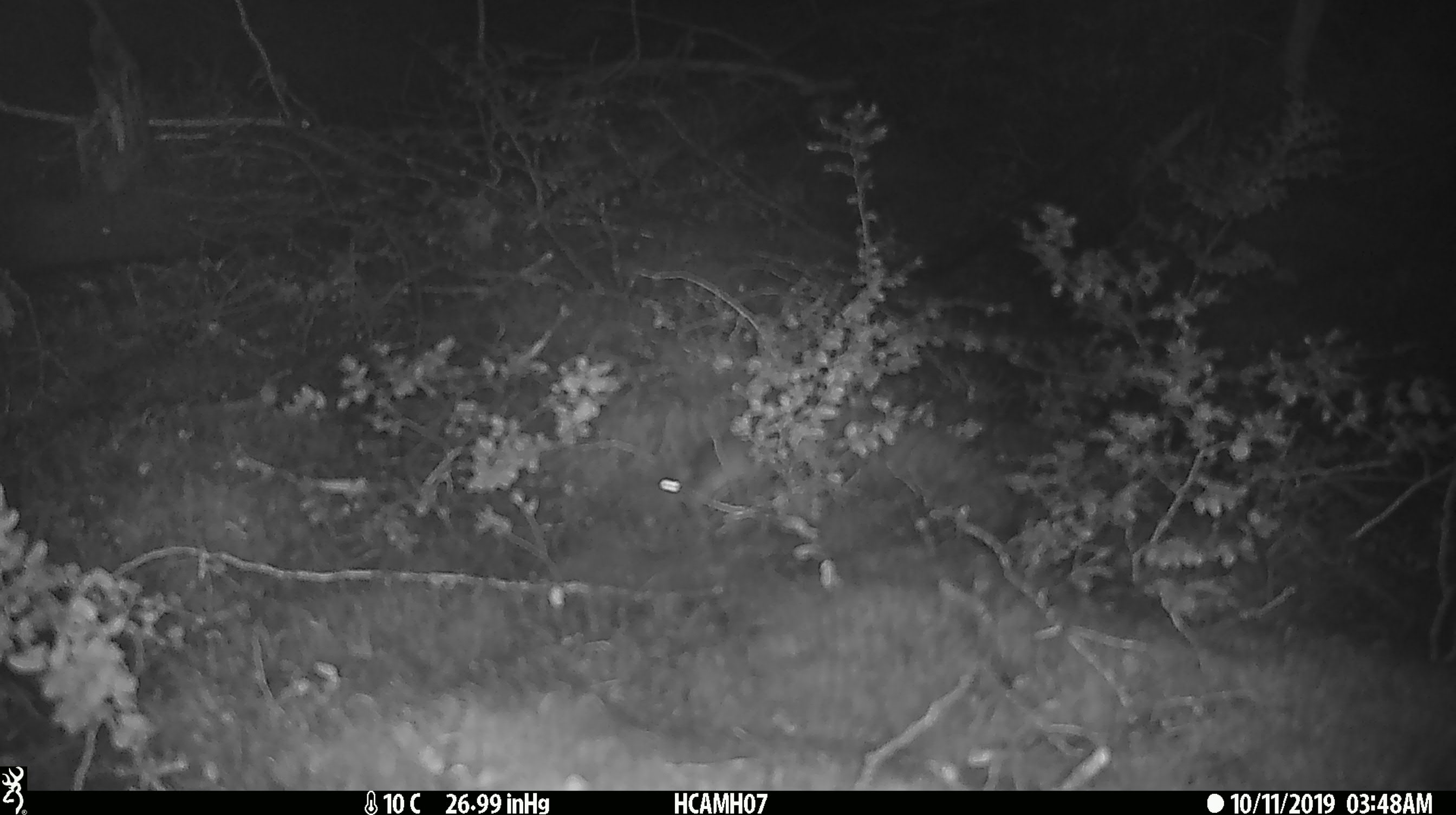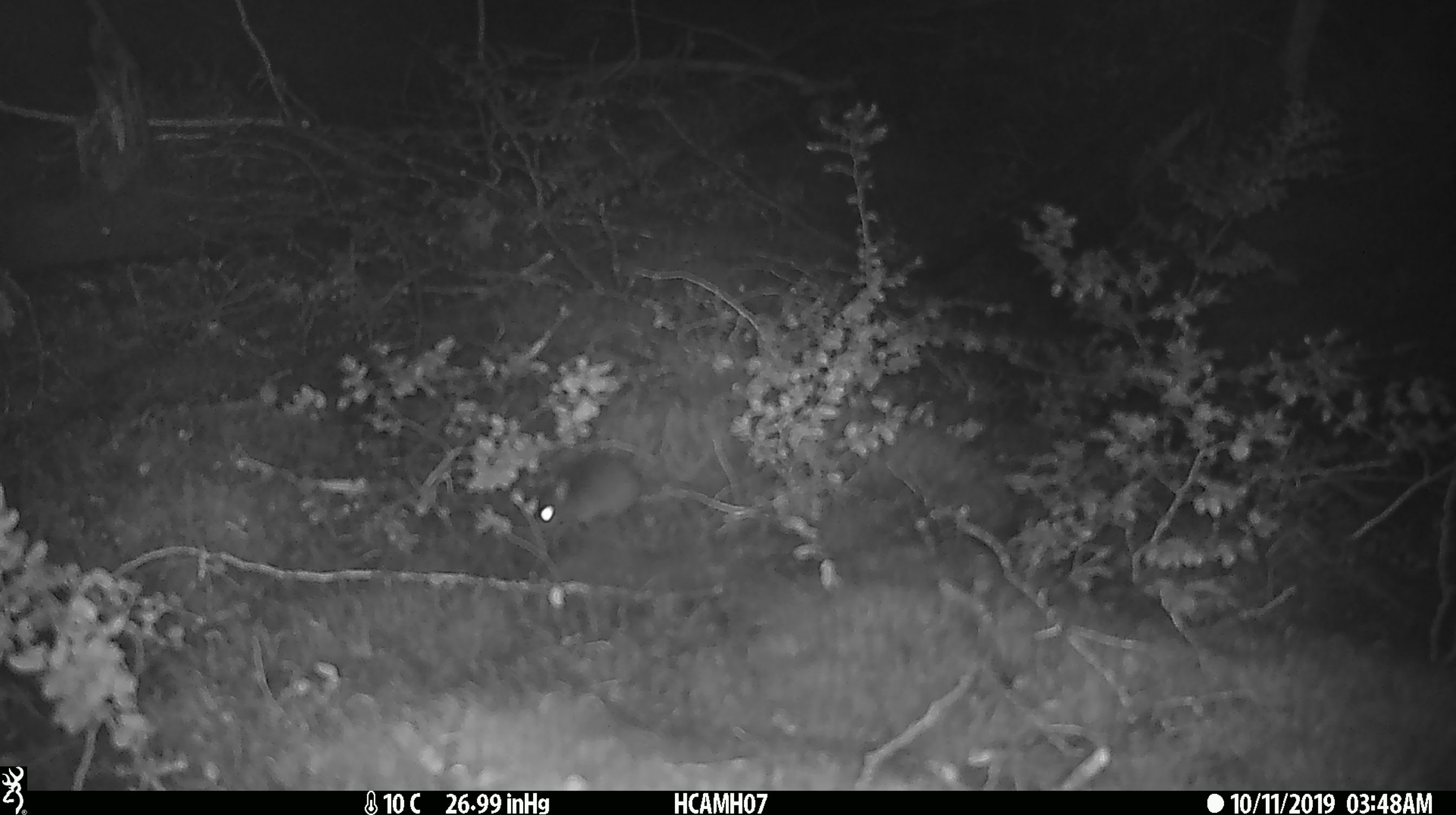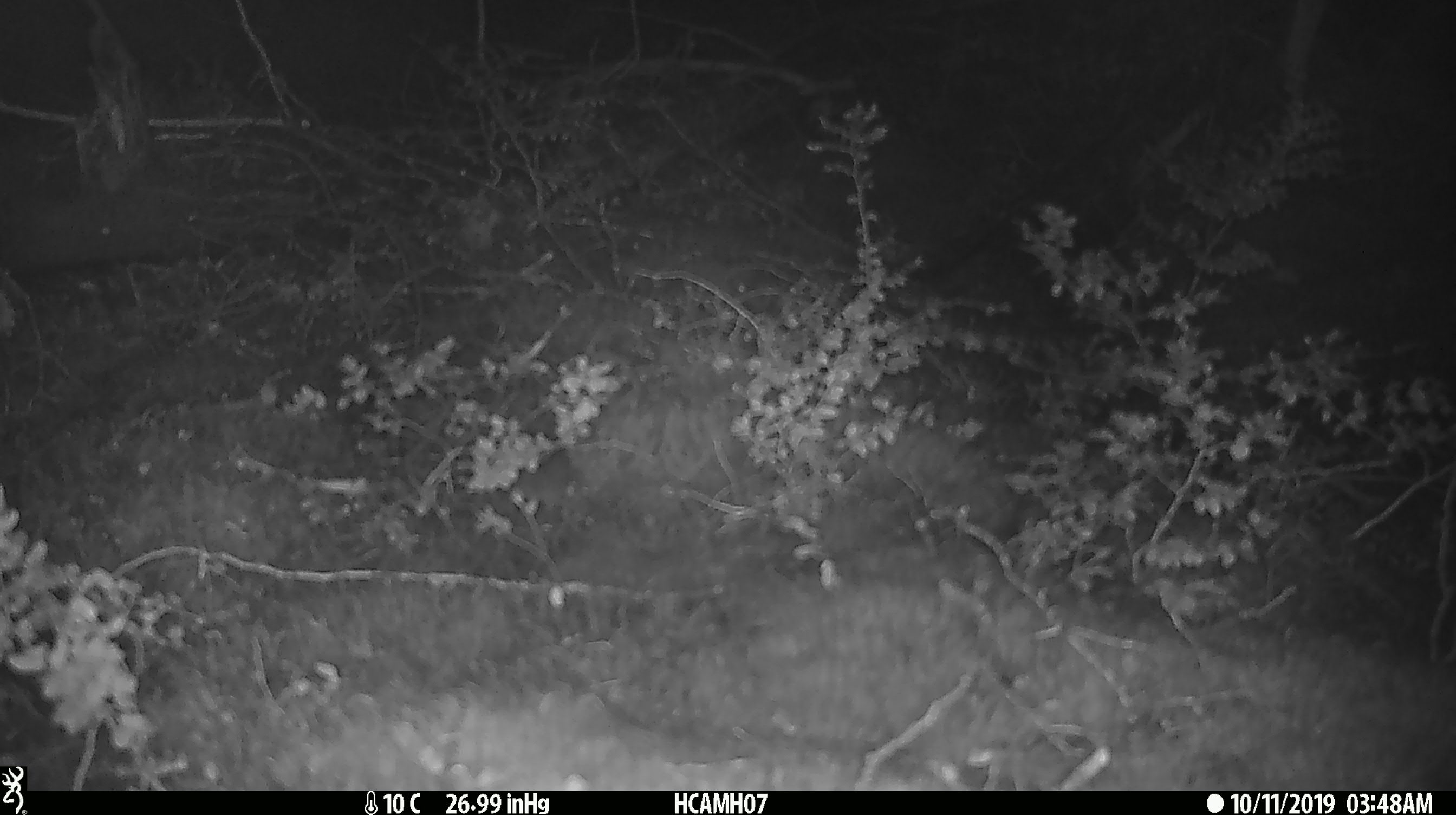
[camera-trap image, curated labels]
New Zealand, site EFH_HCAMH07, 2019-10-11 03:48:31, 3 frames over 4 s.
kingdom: Animalia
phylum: Chordata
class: Mammalia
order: Rodentia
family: Muridae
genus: Mus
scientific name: Mus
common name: mouse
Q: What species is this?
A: Mouse (Mus).